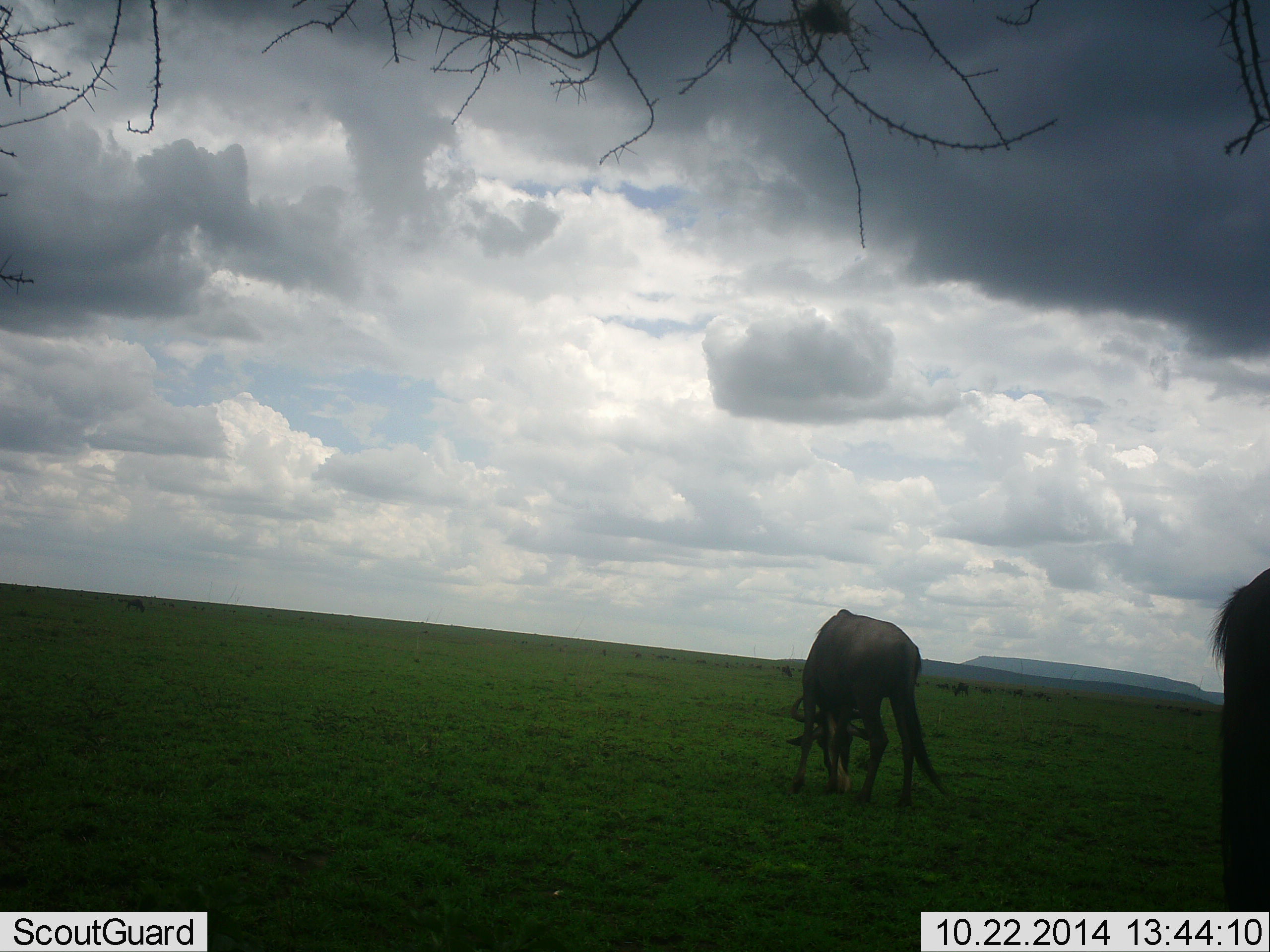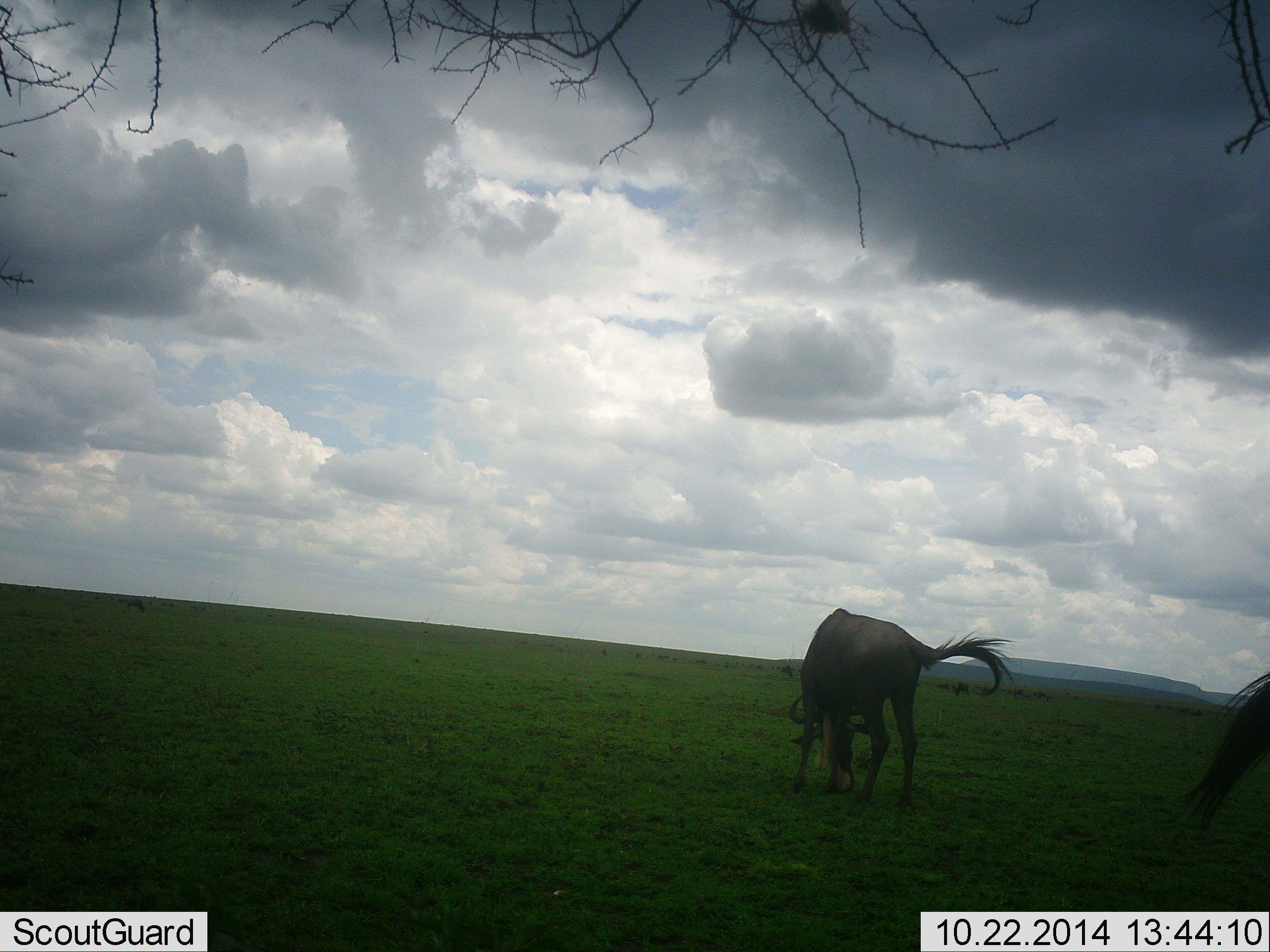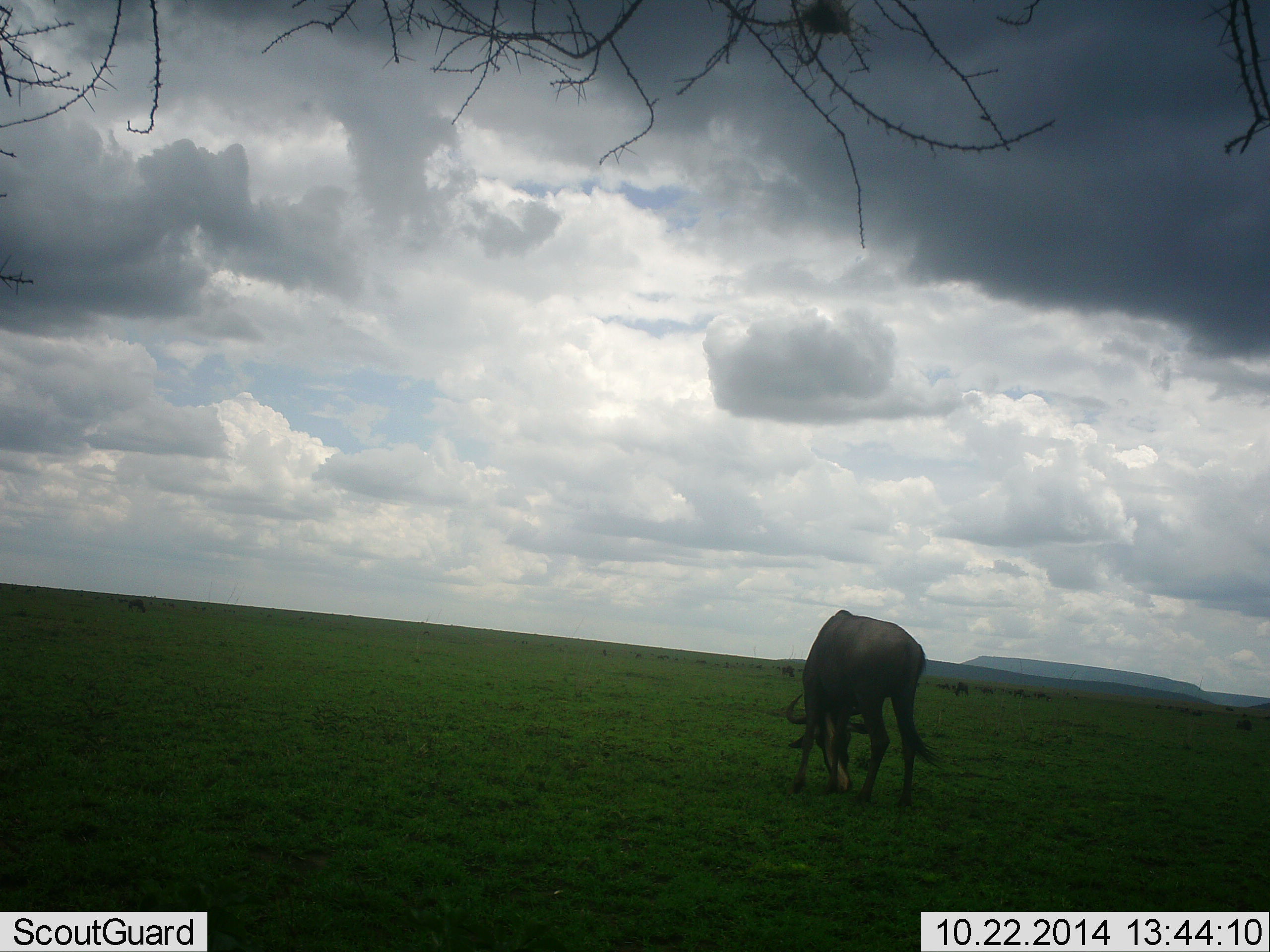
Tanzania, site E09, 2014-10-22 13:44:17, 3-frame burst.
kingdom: Animalia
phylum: Chordata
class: Mammalia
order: Artiodactyla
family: Bovidae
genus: Connochaetes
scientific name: Connochaetes taurinus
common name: blue wildebeest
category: wildebeest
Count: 5.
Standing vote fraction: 40%.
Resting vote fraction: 0%.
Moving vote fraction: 0%.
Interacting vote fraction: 0%.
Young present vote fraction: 0%.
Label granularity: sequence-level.